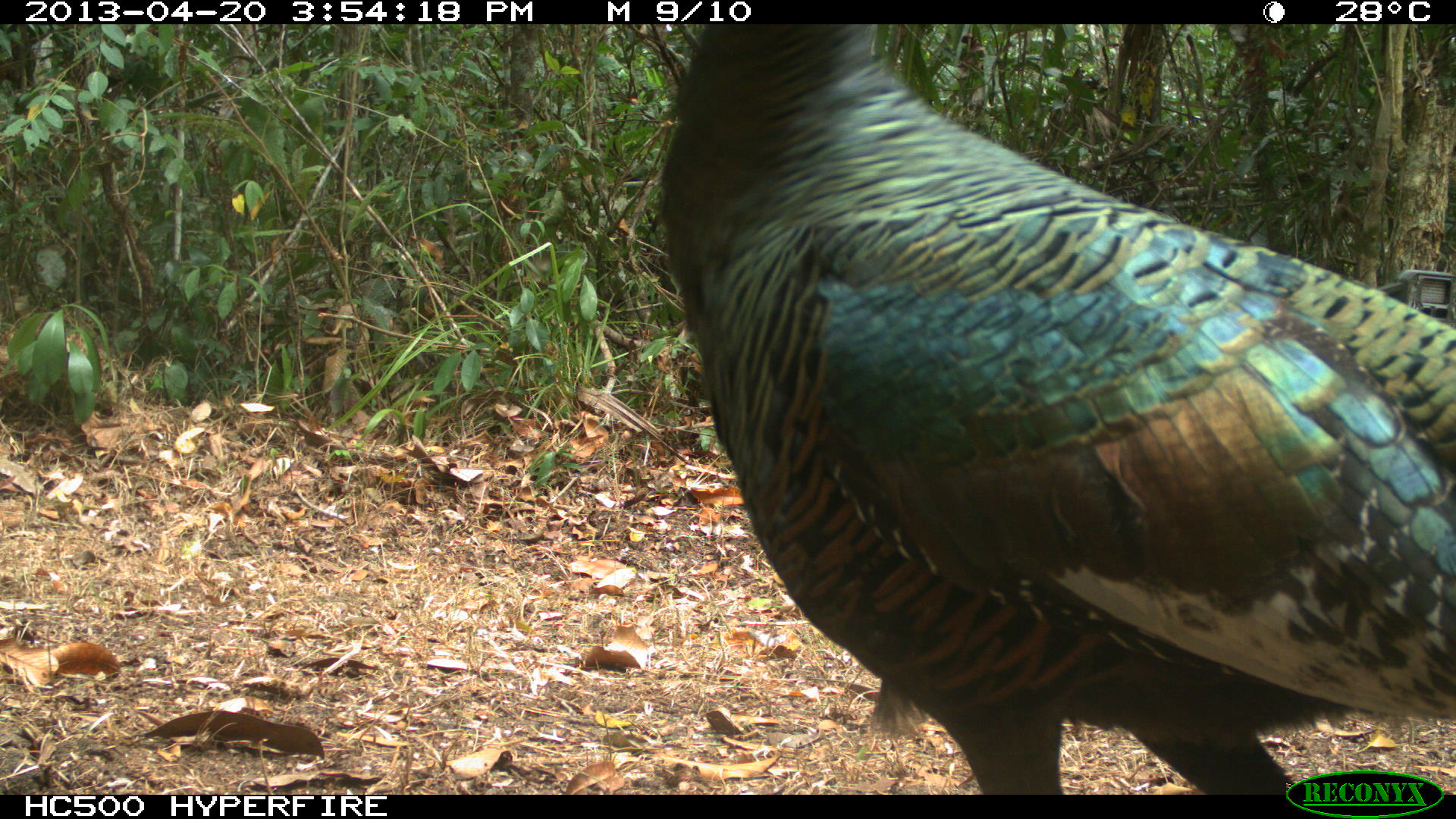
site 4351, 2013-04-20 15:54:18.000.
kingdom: Animalia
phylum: Chordata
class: Aves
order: Galliformes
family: Phasianidae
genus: Meleagris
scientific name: Meleagris ocellata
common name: ocellated turkey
Meleagris ocellata (ocellated turkey), count 3.